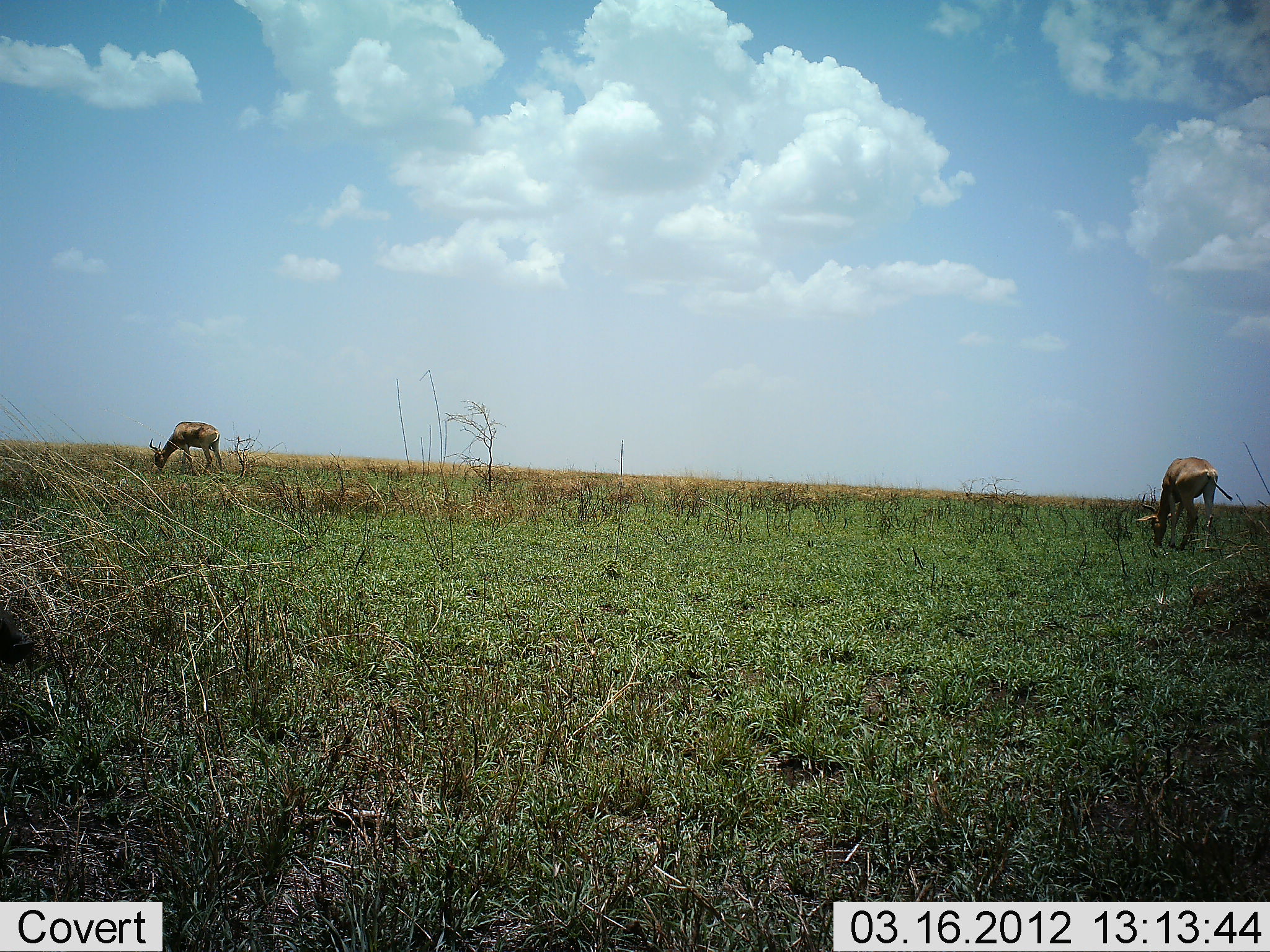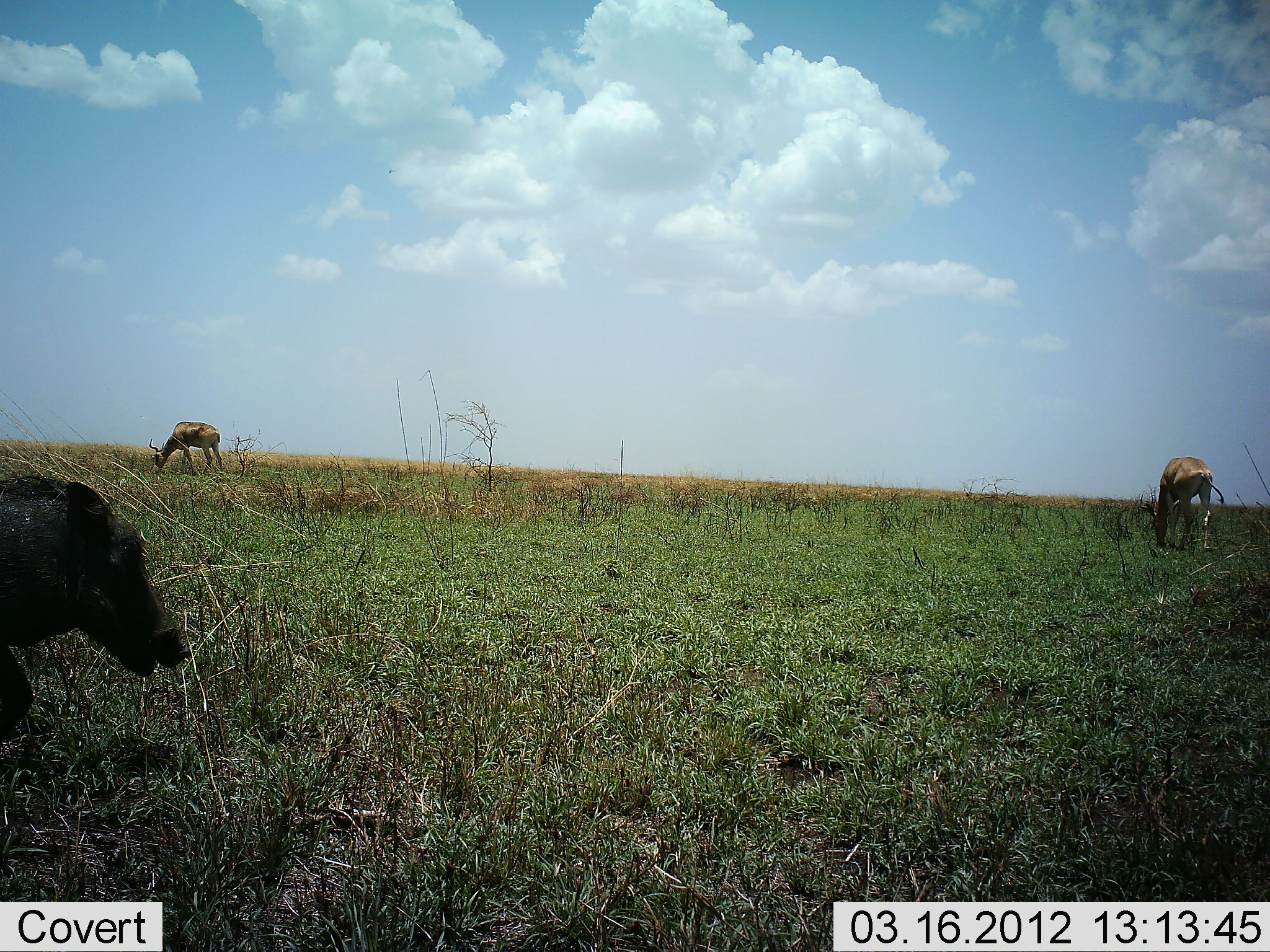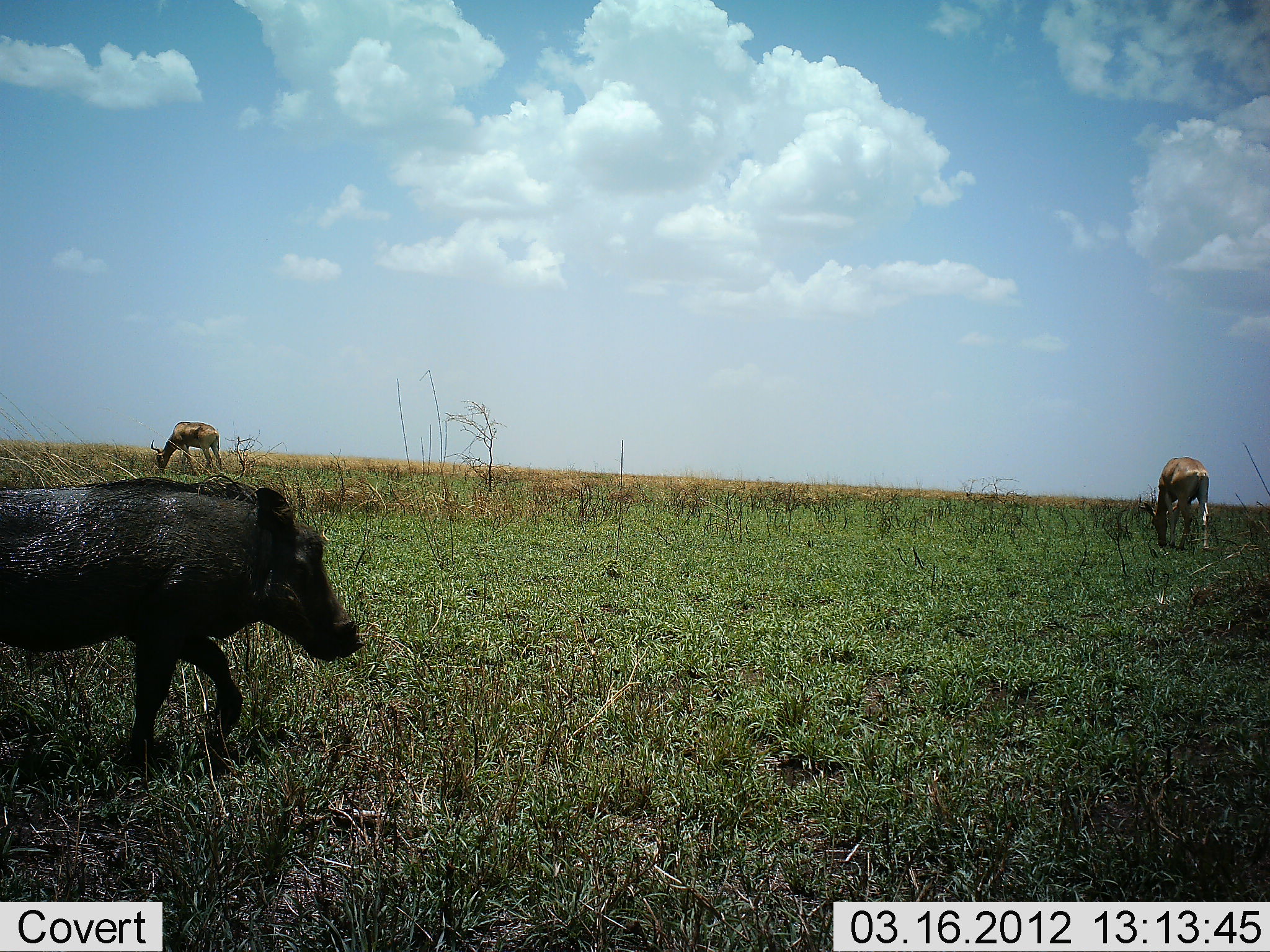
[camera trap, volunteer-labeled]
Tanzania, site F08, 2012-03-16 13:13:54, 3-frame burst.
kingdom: Animalia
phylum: Chordata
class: Mammalia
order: Artiodactyla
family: Bovidae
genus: Alcelaphus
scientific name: Alcelaphus buselaphus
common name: hartebeest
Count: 2.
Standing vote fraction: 11%.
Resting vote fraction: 0%.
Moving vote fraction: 0%.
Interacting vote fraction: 0%.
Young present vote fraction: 0%.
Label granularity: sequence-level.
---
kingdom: Animalia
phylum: Chordata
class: Mammalia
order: Artiodactyla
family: Suidae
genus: Phacochoerus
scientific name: Phacochoerus africanus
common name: warthog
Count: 1.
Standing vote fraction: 0%.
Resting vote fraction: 0%.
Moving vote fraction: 100%.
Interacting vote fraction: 0%.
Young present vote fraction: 0%.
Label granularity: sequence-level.